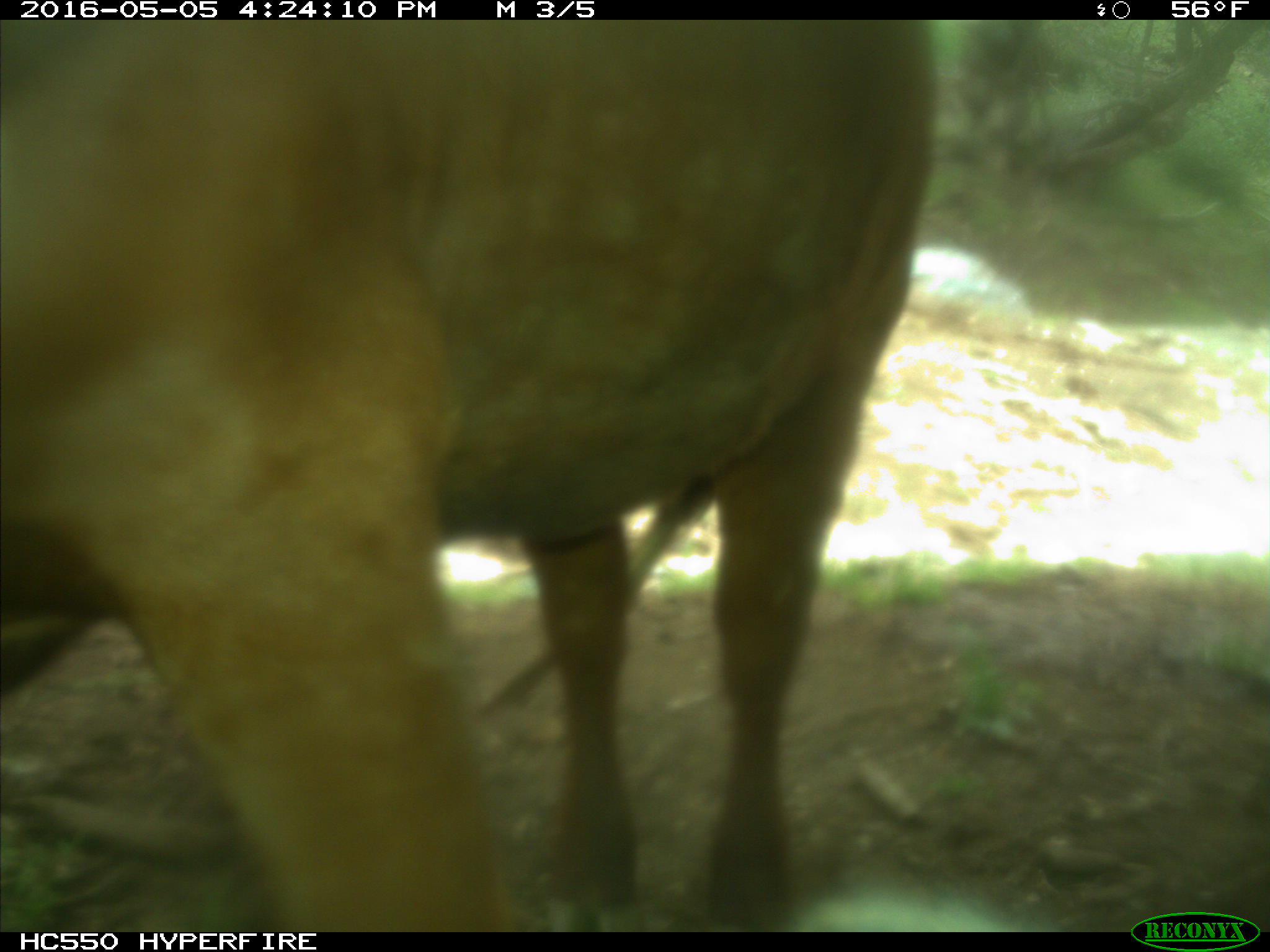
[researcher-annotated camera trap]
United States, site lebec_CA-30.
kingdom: Animalia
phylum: Chordata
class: Mammalia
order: Artiodactyla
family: Bovidae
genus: Bos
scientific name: Bos taurus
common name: domestic cow